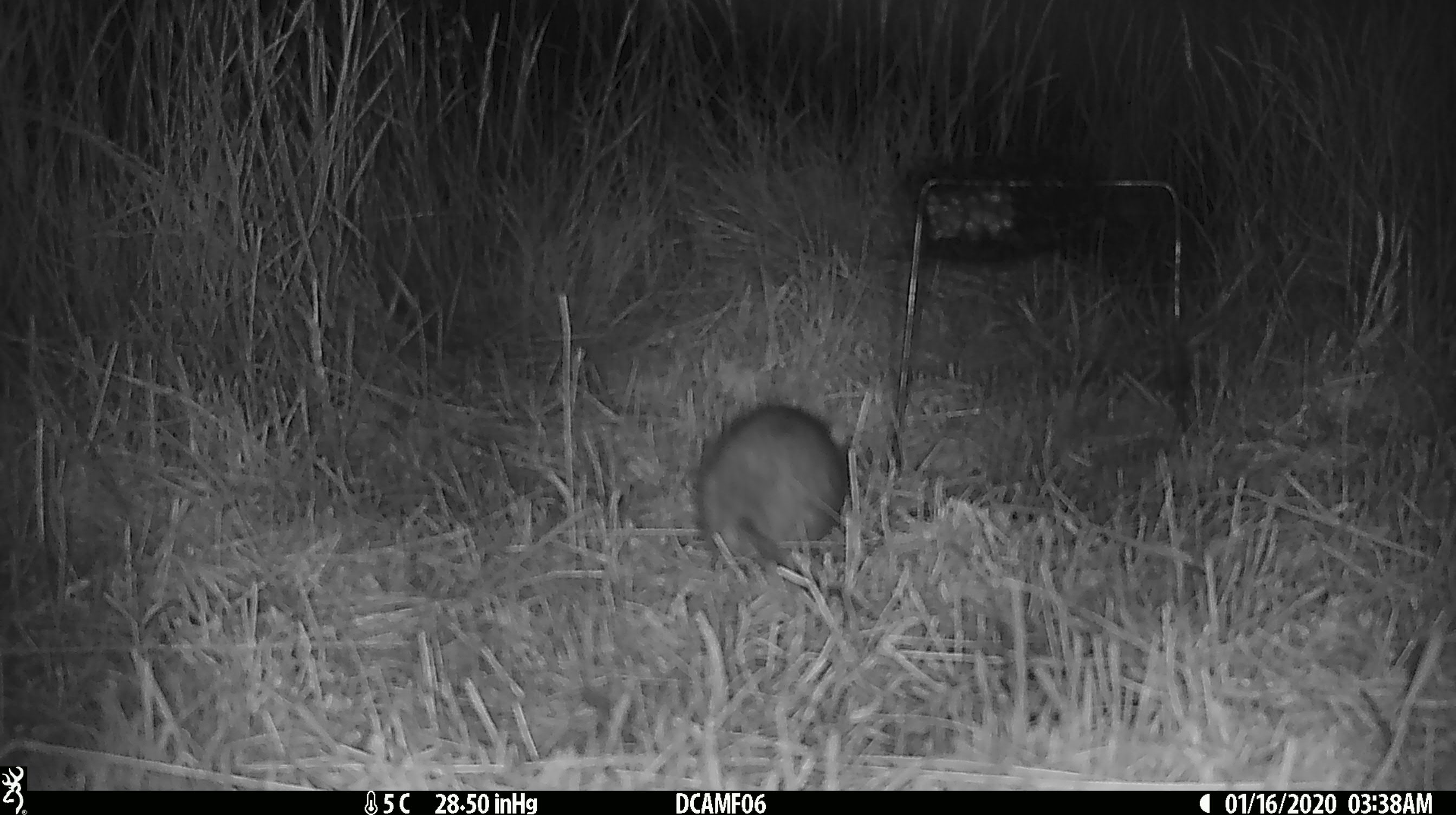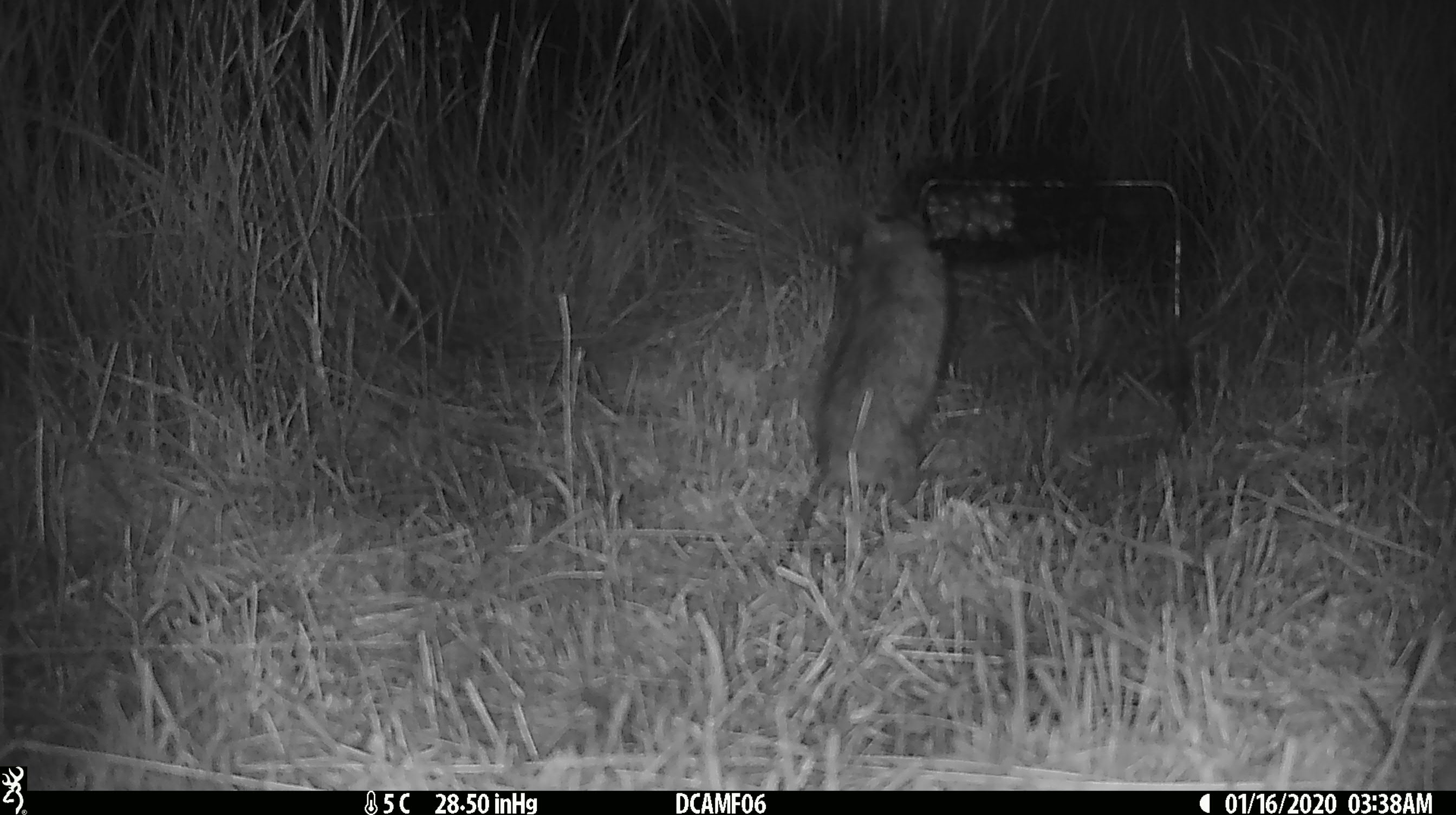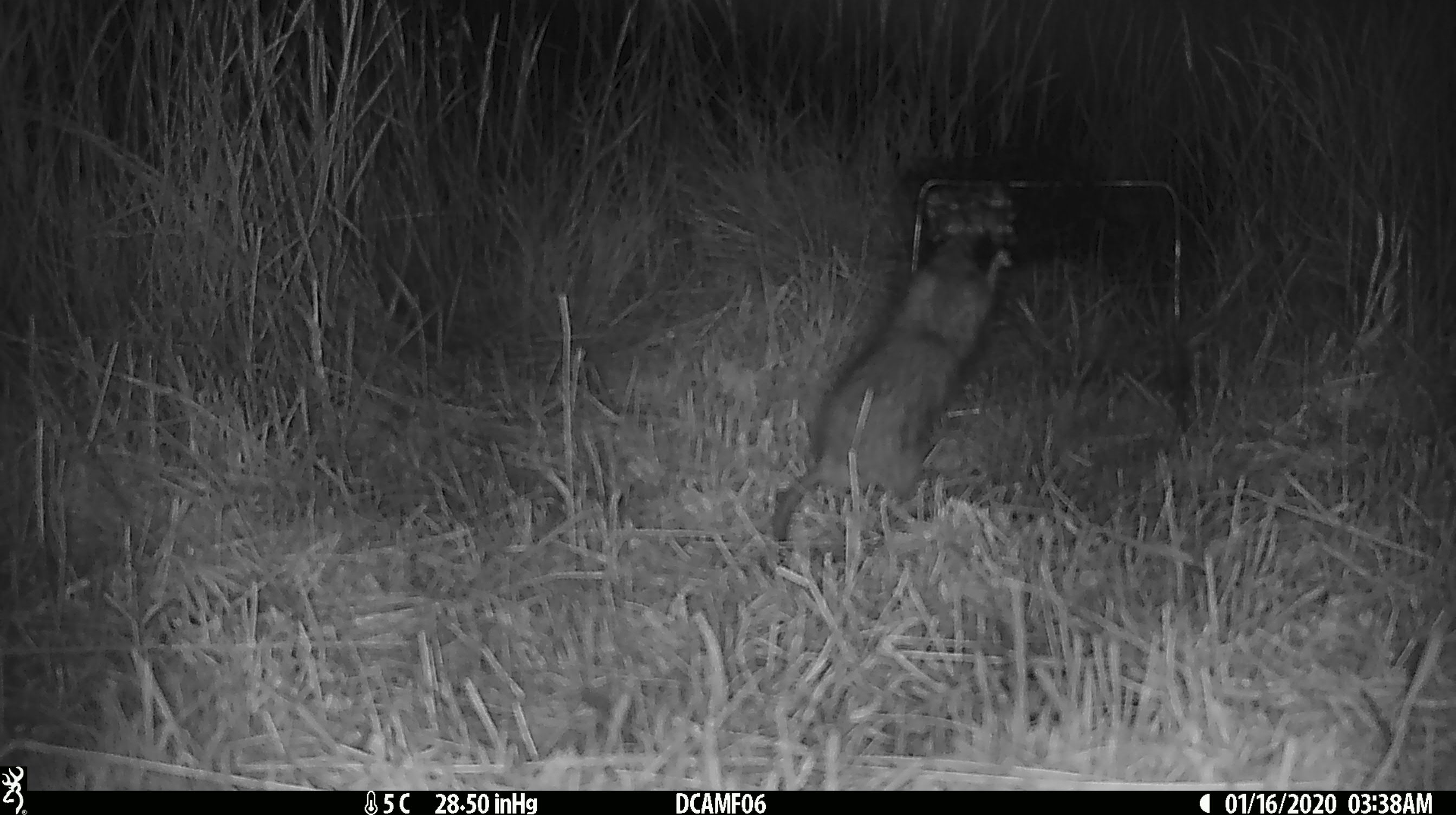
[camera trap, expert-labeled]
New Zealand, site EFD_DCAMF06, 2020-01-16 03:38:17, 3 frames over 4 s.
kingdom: Animalia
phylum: Chordata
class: Mammalia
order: Rodentia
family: Muridae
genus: Rattus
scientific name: Rattus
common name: rat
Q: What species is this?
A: Rat (Rattus).